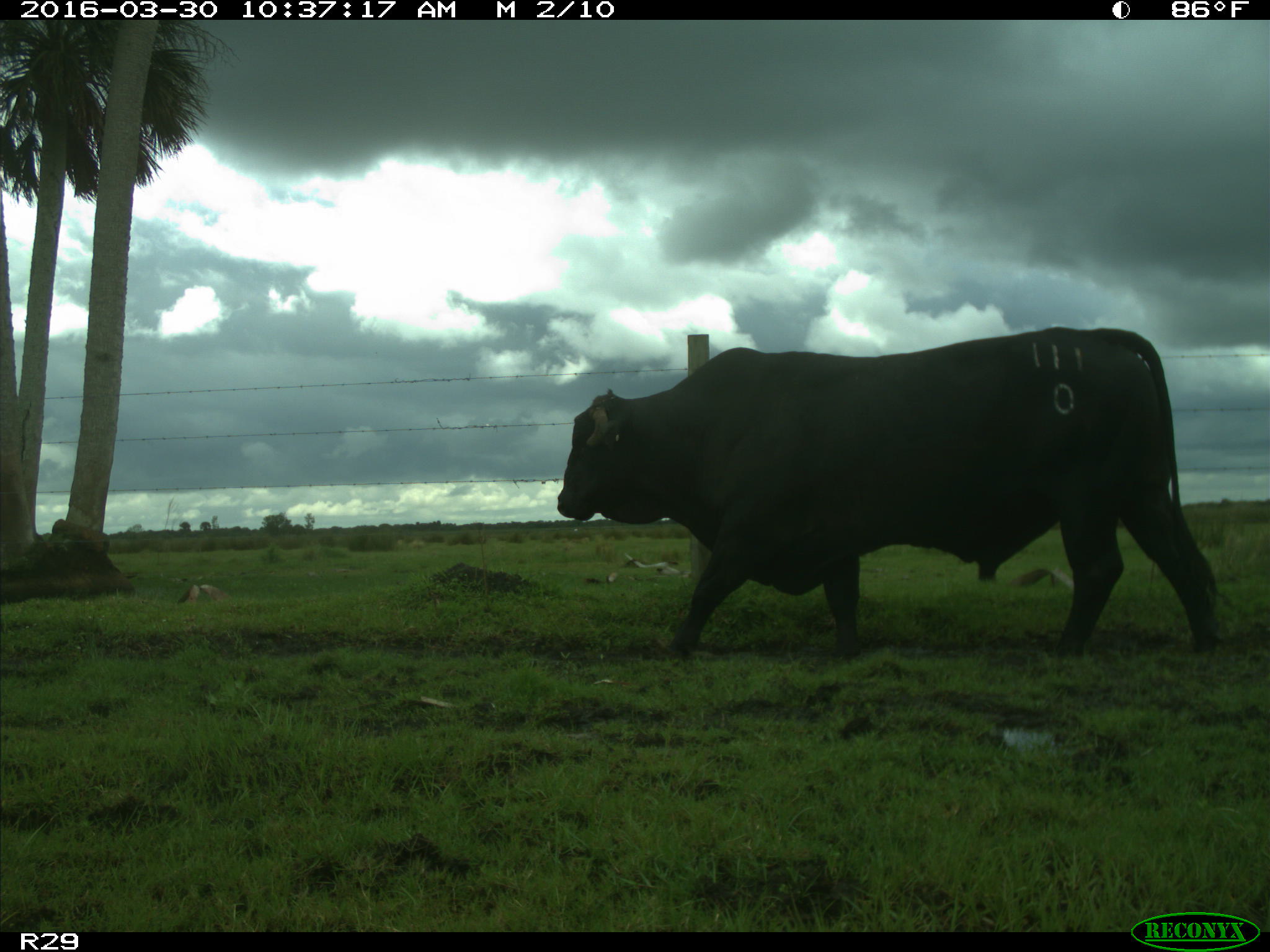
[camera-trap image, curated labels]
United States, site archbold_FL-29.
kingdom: Animalia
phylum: Chordata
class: Mammalia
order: Artiodactyla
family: Bovidae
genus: Bos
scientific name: Bos taurus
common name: domestic cow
Bos taurus (domestic cow).